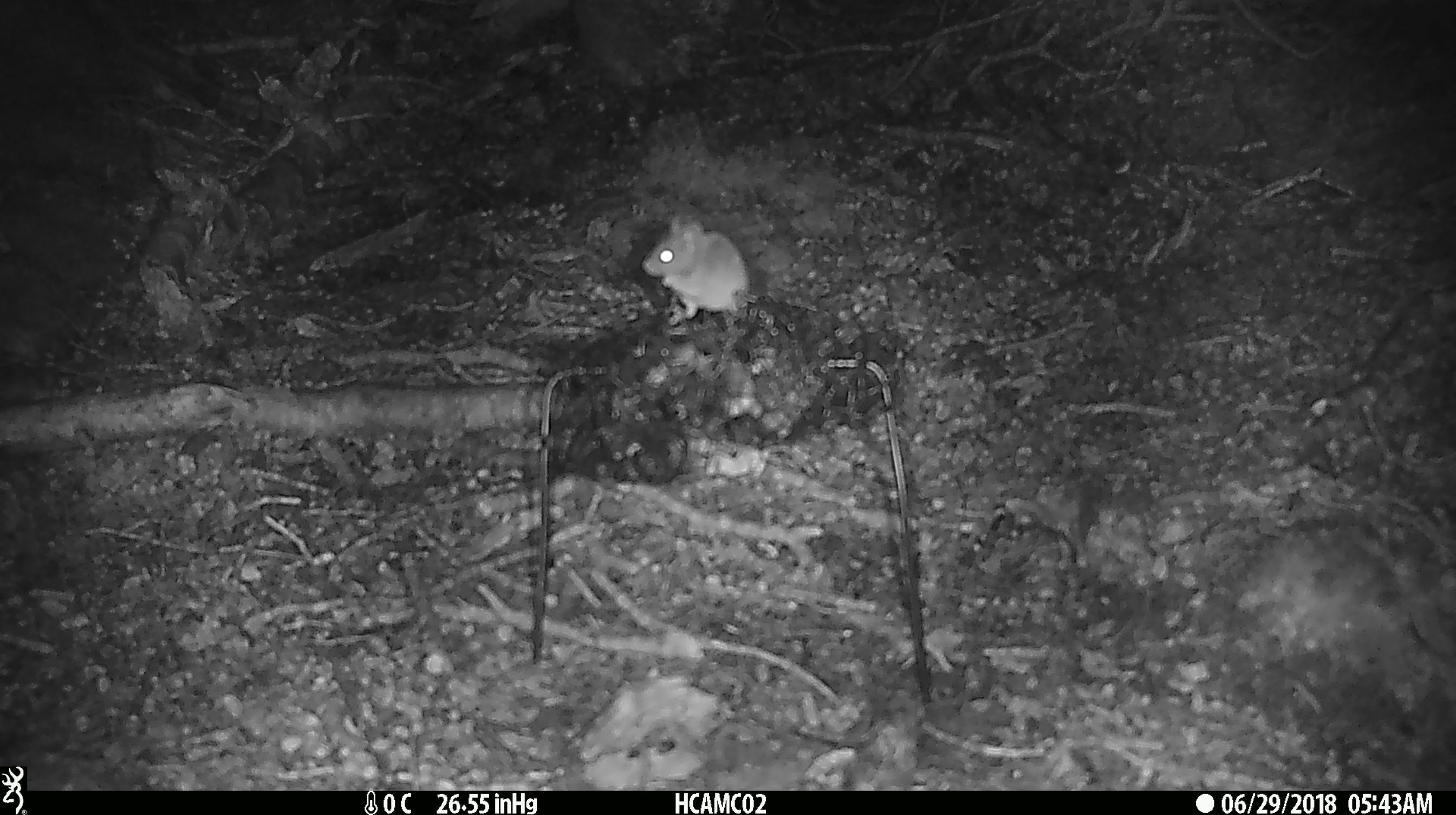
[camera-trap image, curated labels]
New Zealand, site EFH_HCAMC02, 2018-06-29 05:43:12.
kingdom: Animalia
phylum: Chordata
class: Mammalia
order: Rodentia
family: Muridae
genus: Mus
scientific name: Mus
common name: mouse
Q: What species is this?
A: Mouse (Mus).